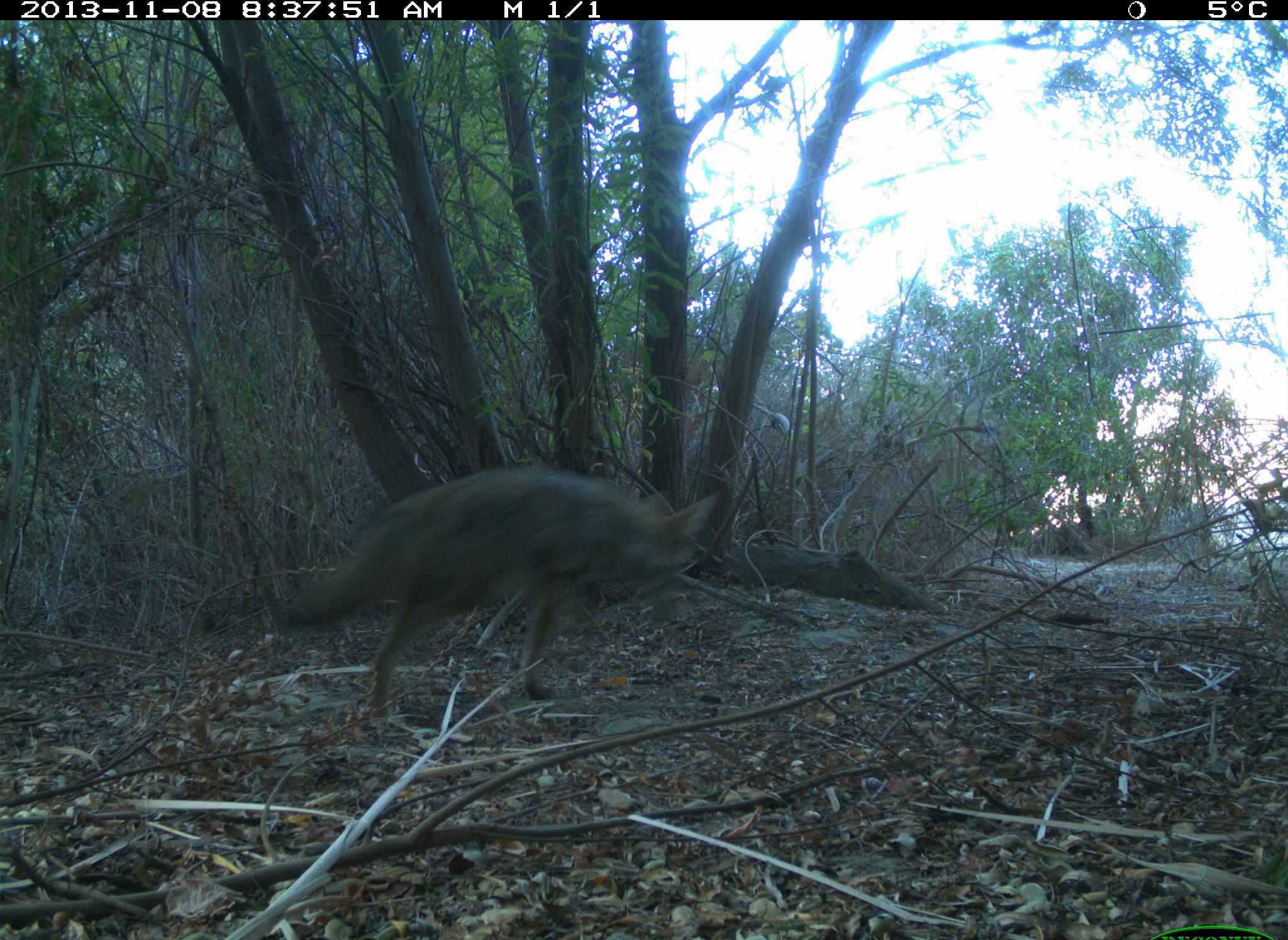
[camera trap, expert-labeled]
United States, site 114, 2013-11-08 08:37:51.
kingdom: Animalia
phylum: Chordata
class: Mammalia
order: Carnivora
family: Canidae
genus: Canis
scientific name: Canis latrans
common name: coyote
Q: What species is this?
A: Coyote (Canis latrans).